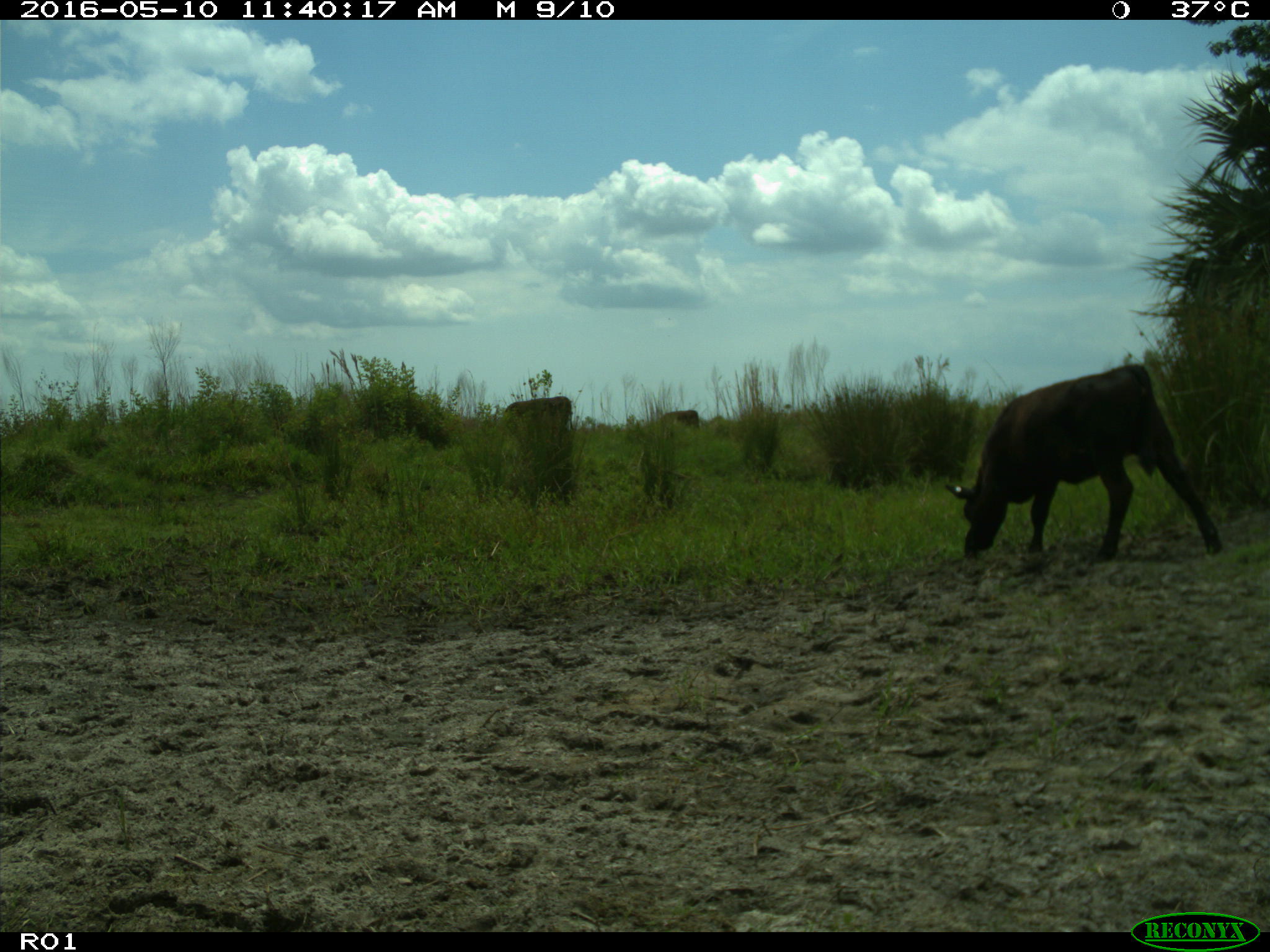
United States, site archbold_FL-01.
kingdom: Animalia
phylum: Chordata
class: Mammalia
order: Artiodactyla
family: Bovidae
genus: Bos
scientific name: Bos taurus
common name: domestic cow